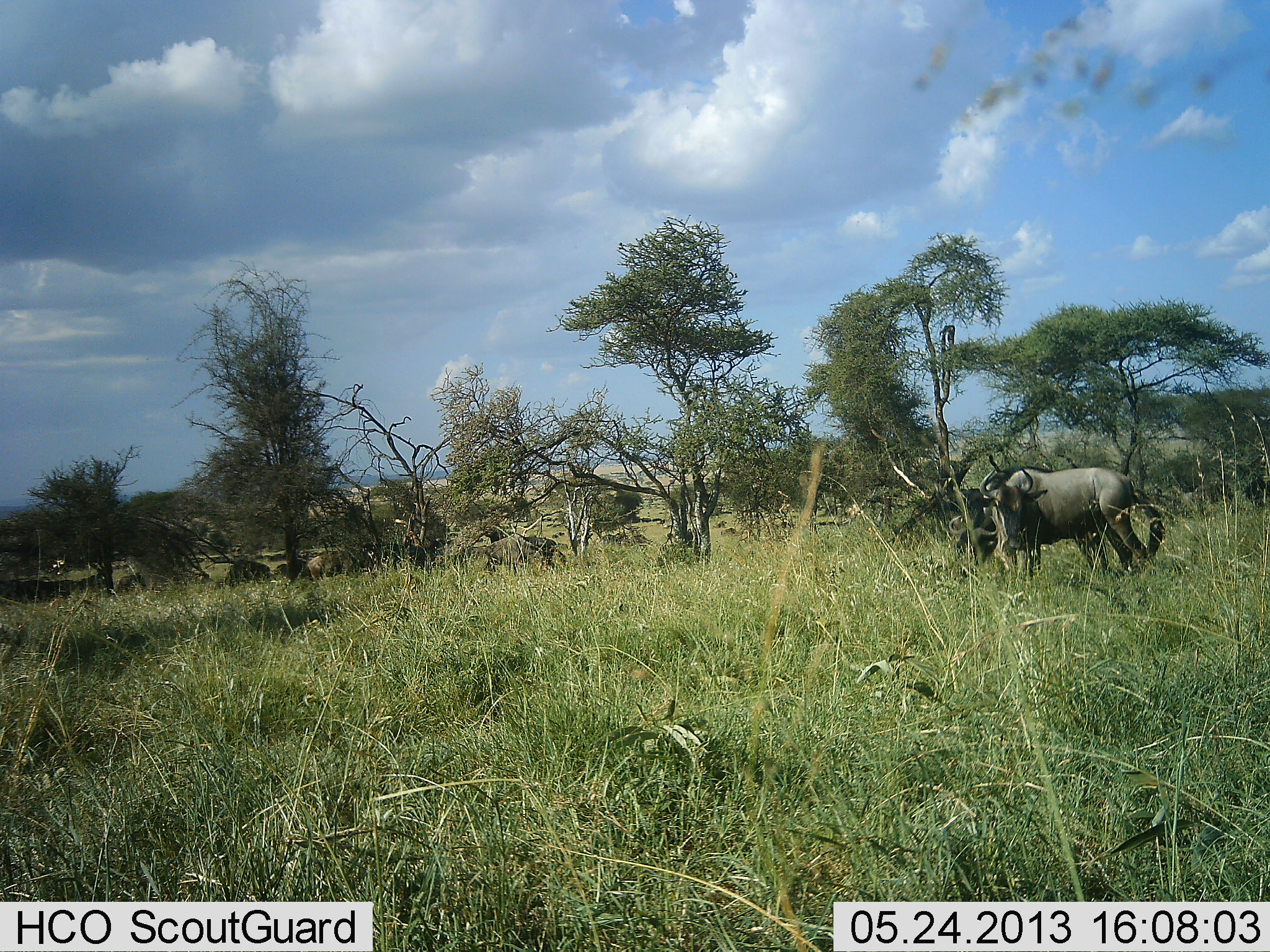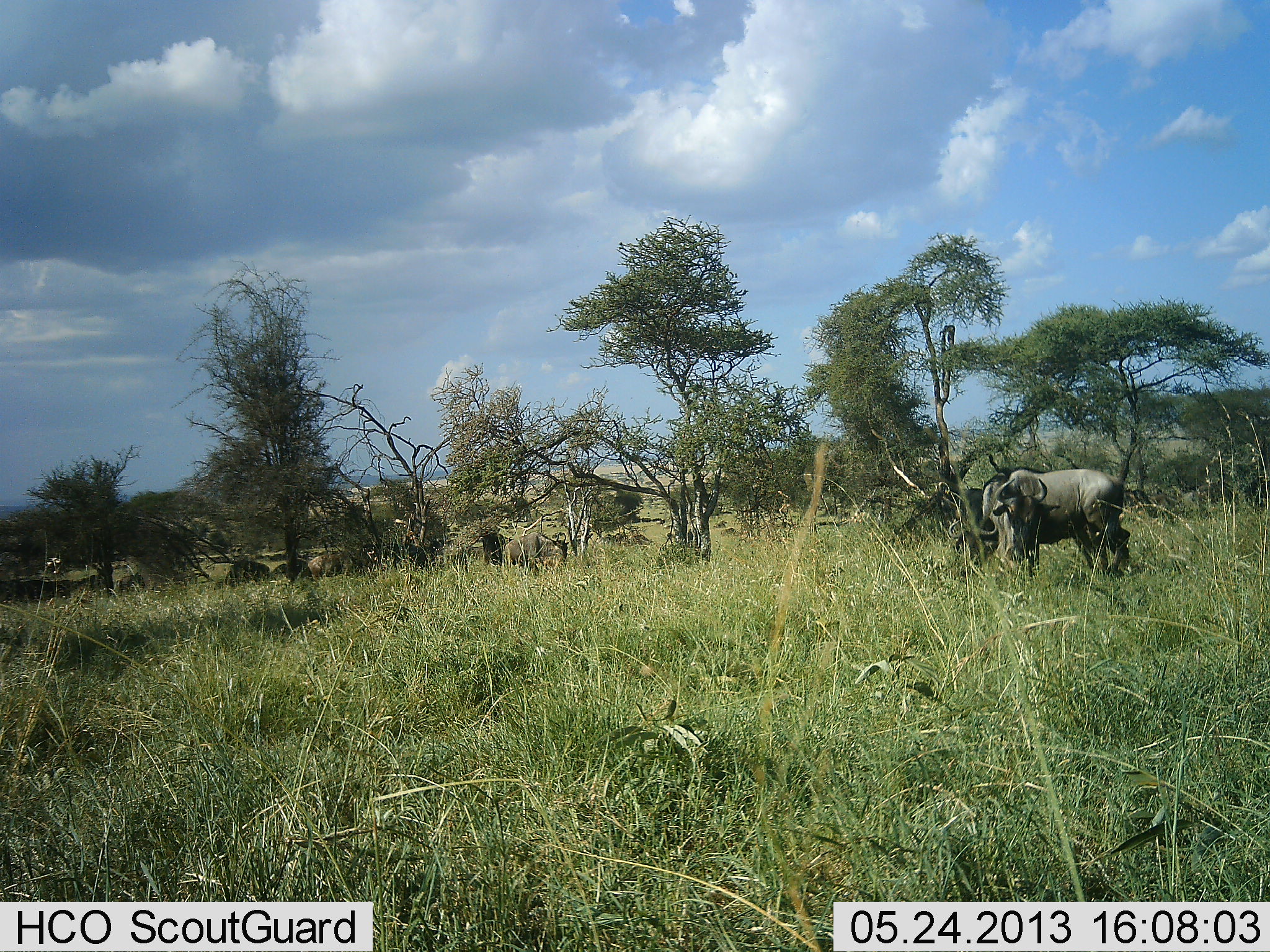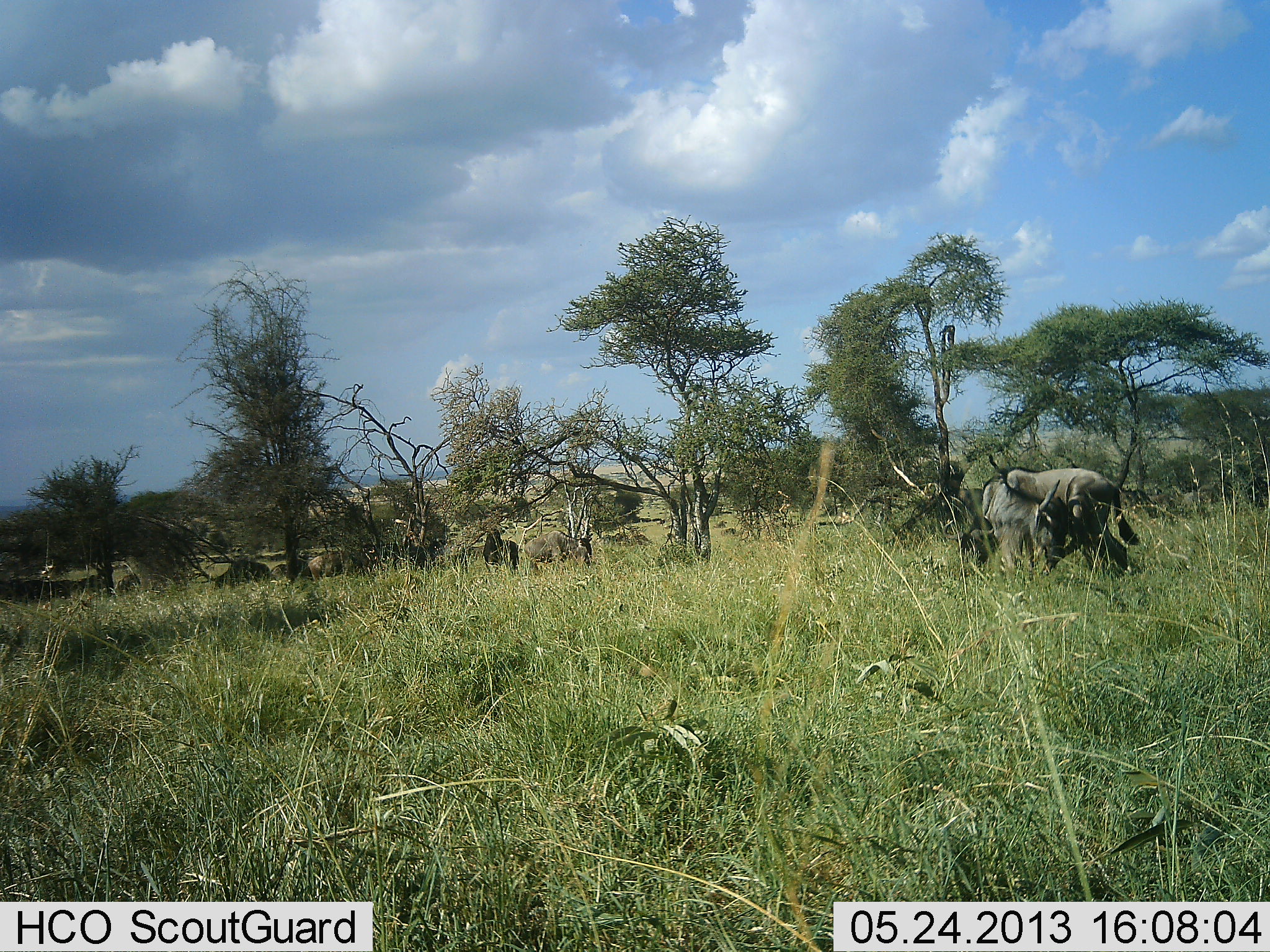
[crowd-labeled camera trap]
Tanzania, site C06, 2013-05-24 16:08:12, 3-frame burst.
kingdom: Animalia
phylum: Chordata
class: Mammalia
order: Artiodactyla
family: Bovidae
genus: Connochaetes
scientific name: Connochaetes taurinus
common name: blue wildebeest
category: wildebeest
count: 5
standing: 81%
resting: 4%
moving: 37%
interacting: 4%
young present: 0%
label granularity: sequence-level